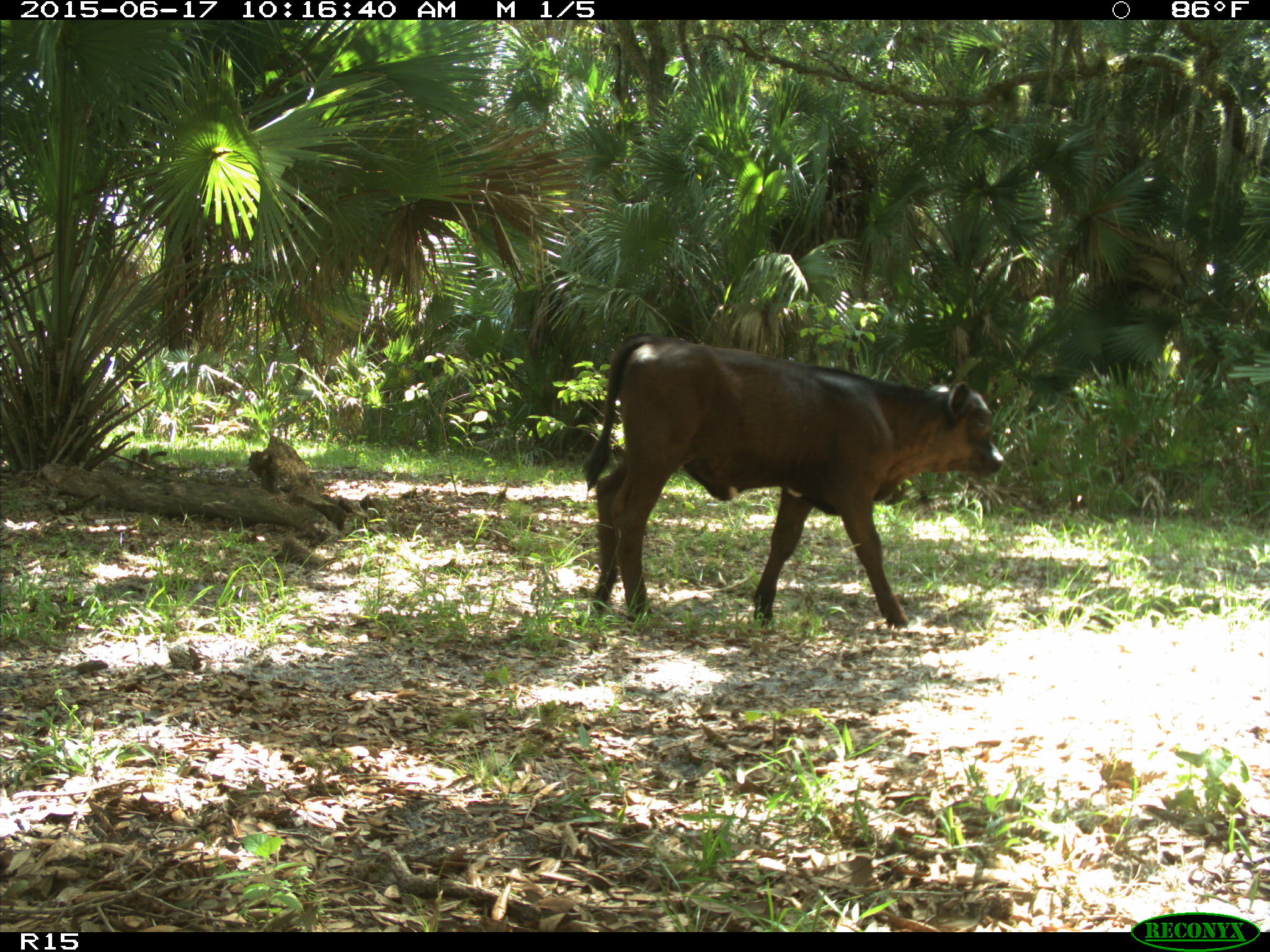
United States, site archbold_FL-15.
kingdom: Animalia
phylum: Chordata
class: Mammalia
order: Artiodactyla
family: Bovidae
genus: Bos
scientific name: Bos taurus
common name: domestic cow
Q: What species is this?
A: Bos taurus (domestic cow).